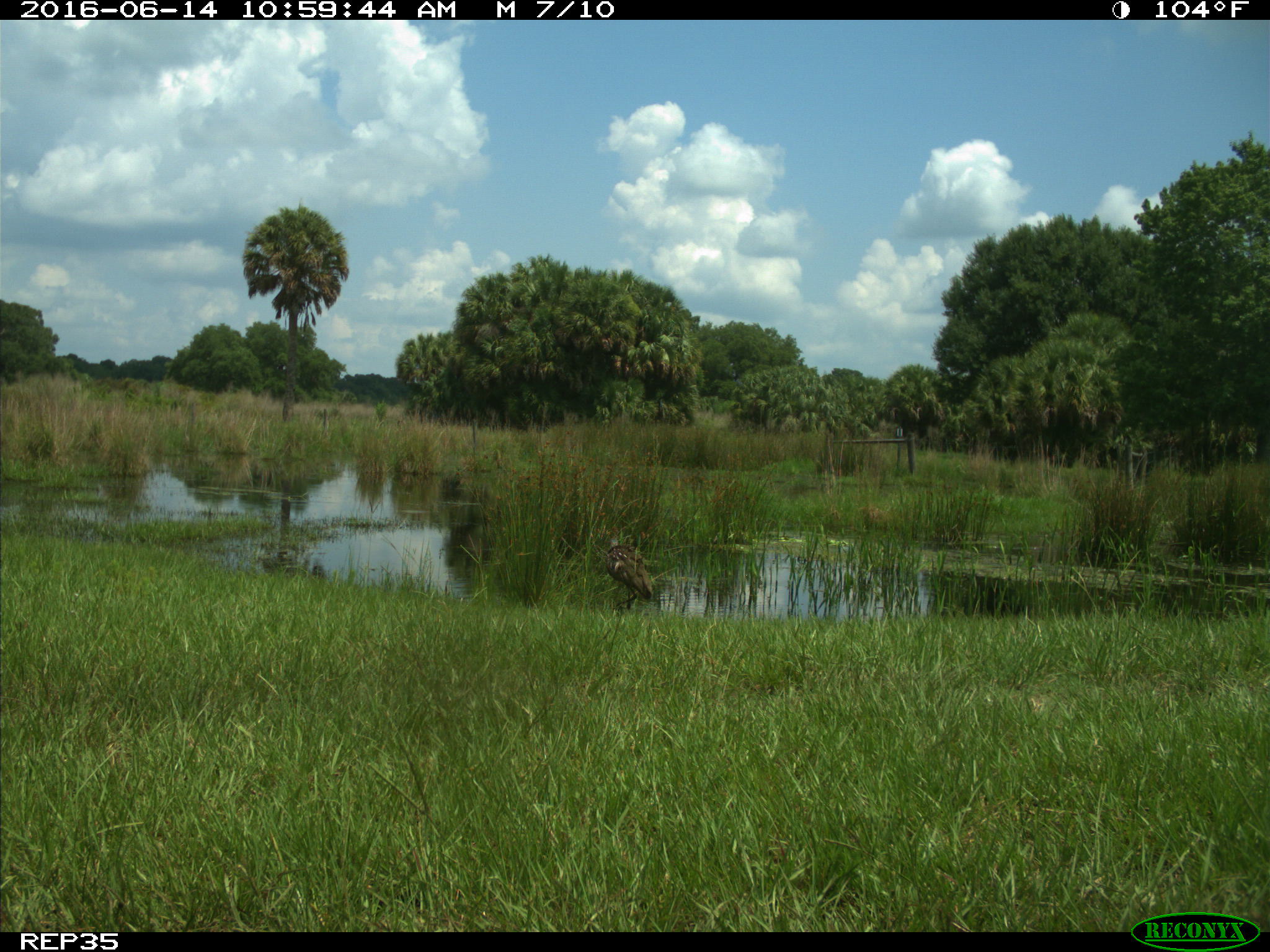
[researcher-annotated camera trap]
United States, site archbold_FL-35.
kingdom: Animalia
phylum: Chordata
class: Aves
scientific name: Aves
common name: birds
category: unidentified bird